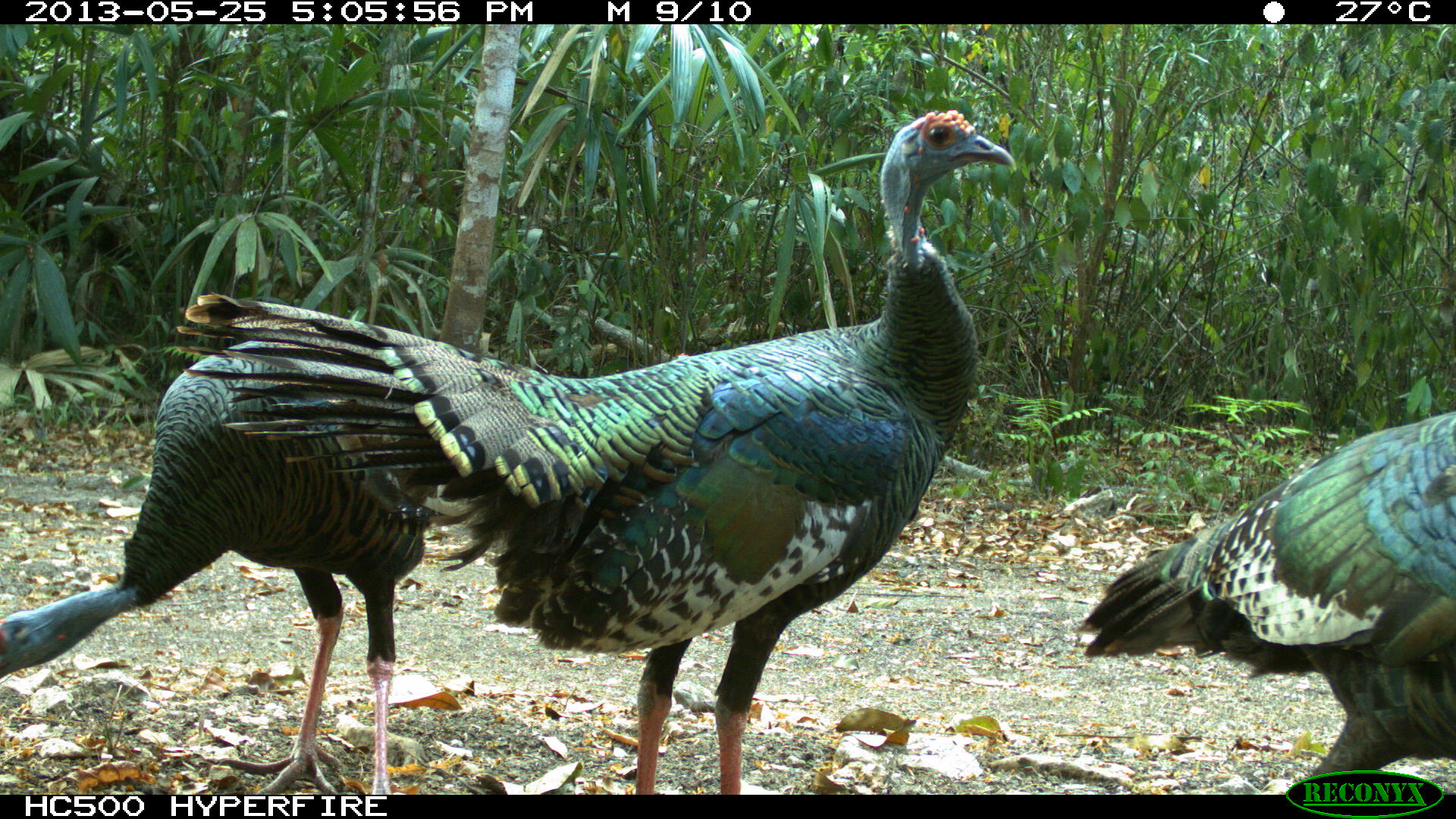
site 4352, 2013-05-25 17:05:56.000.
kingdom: Animalia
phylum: Chordata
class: Aves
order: Galliformes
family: Phasianidae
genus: Meleagris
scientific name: Meleagris ocellata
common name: ocellated turkey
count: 4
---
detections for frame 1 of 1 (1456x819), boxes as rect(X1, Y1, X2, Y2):
meleagris ocellata: rect(173, 103, 1015, 795); rect(0, 337, 434, 795); rect(1078, 408, 1456, 795)